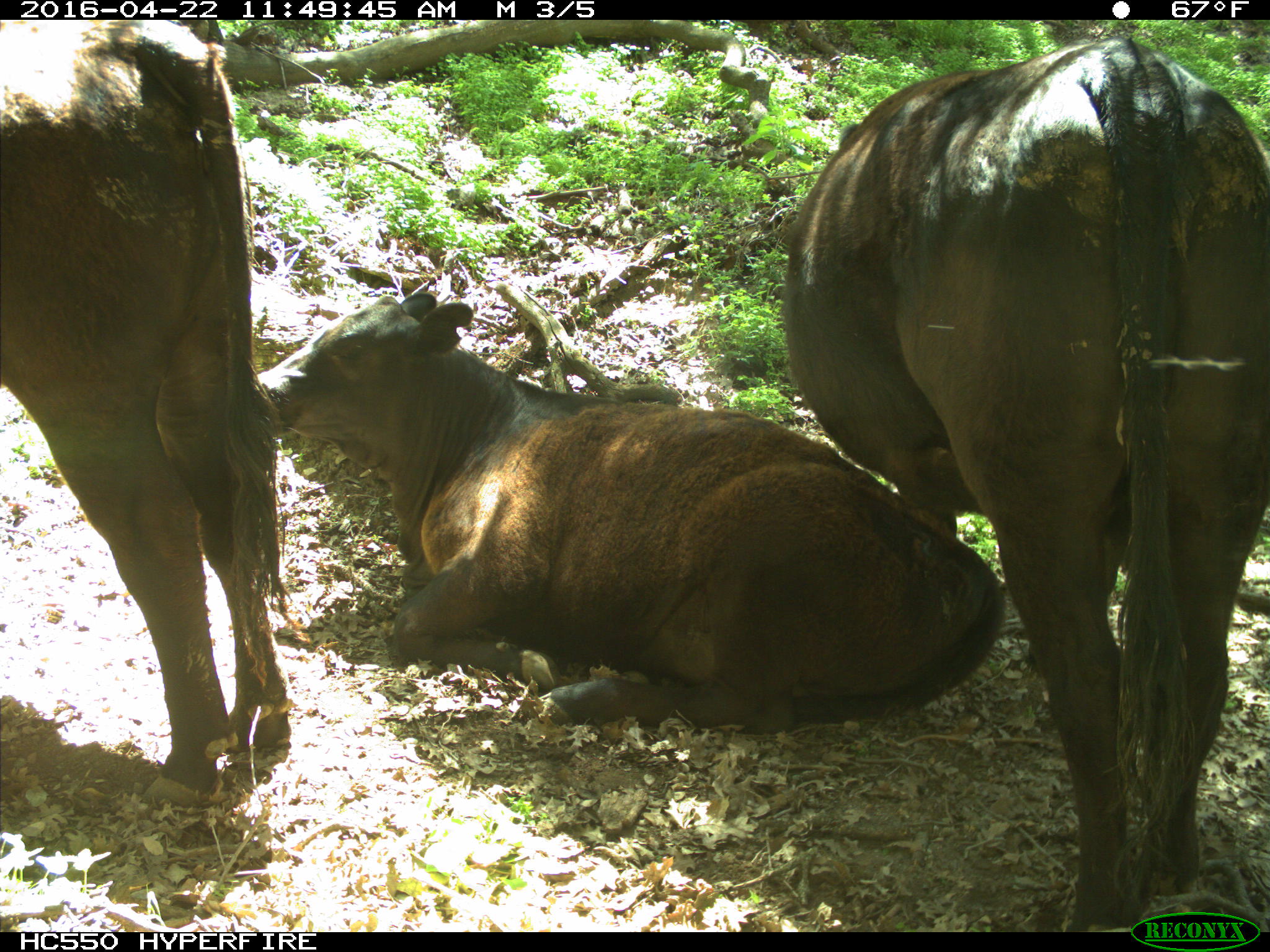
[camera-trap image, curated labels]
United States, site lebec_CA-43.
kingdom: Animalia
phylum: Chordata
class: Mammalia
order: Artiodactyla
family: Bovidae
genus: Bos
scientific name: Bos taurus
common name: domestic cow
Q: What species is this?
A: Bos taurus (domestic cow).